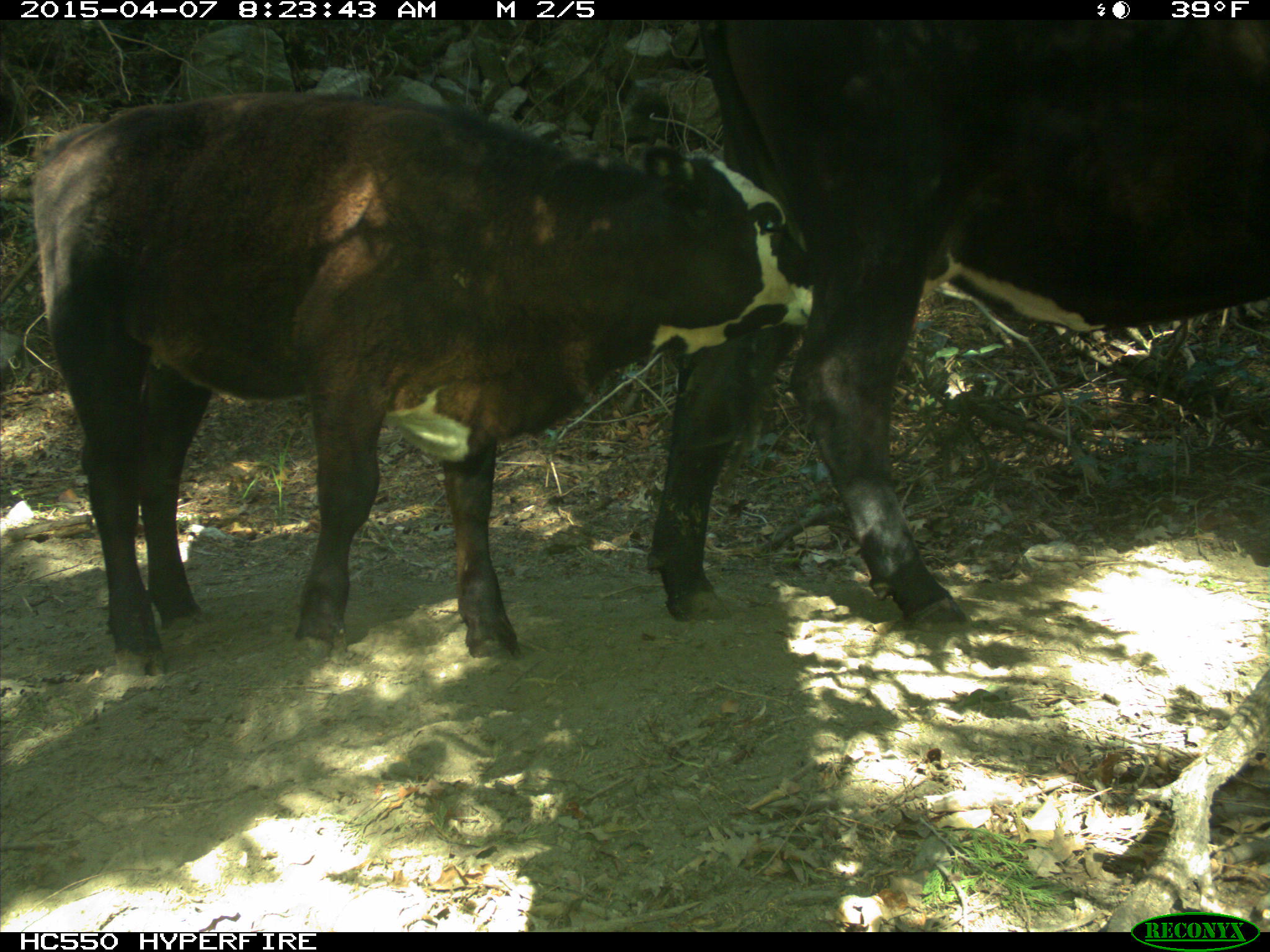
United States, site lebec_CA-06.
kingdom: Animalia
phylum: Chordata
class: Mammalia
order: Artiodactyla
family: Bovidae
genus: Bos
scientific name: Bos taurus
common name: domestic cow